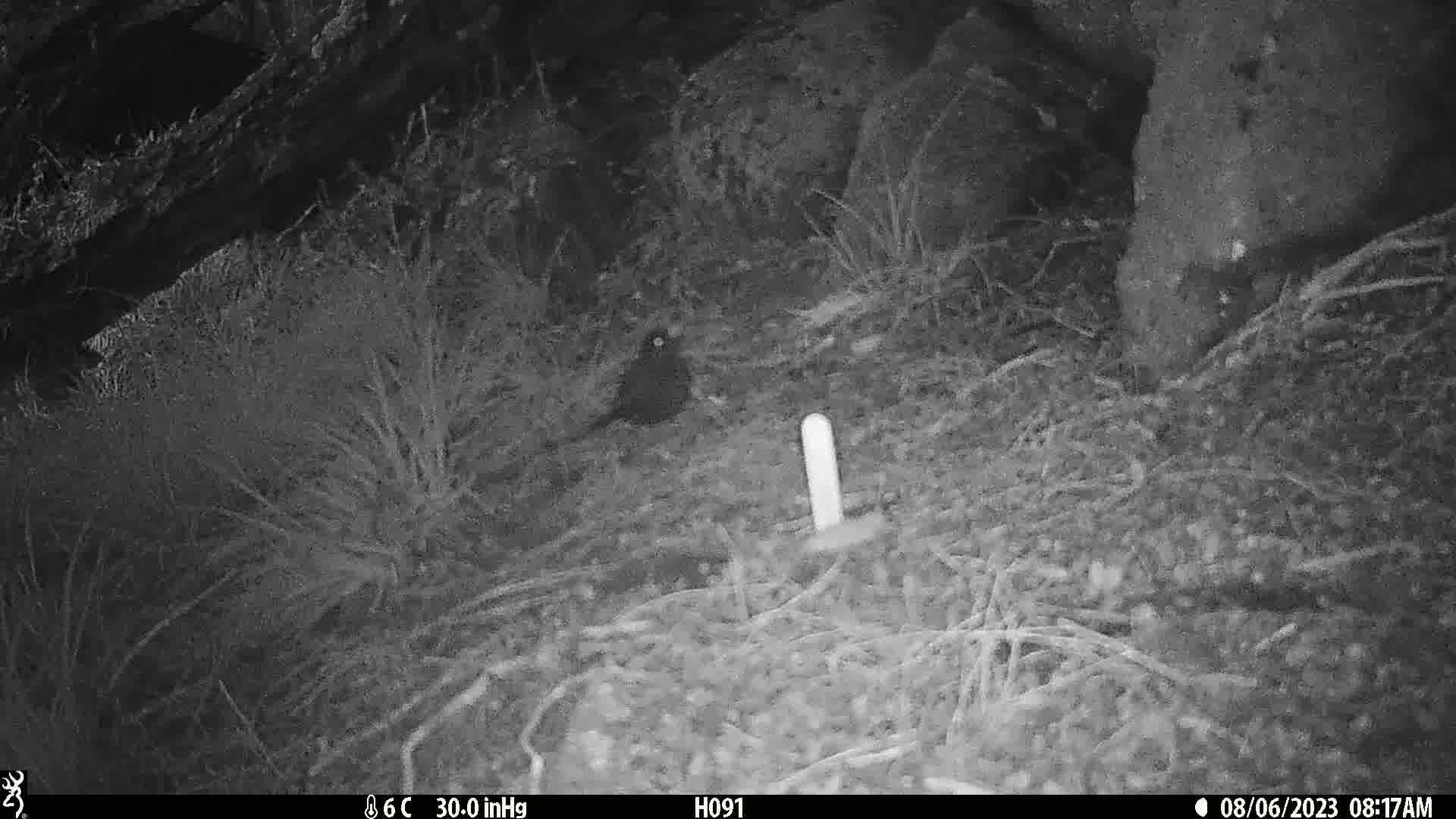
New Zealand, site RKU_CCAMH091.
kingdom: Animalia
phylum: Chordata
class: Aves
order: Passeriformes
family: Turdidae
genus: Turdus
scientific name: Turdus merula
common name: eurasian blackbird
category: blackbird